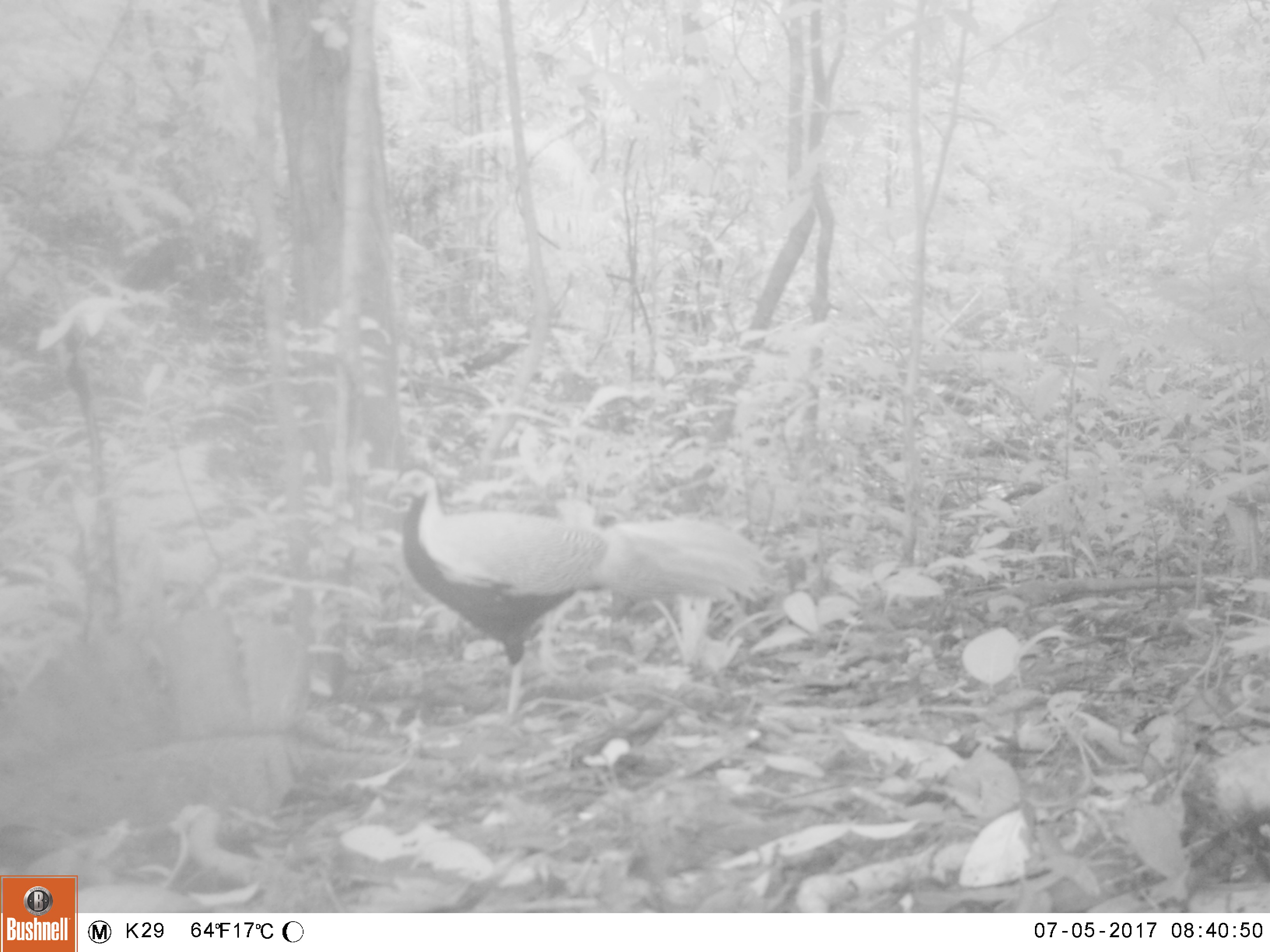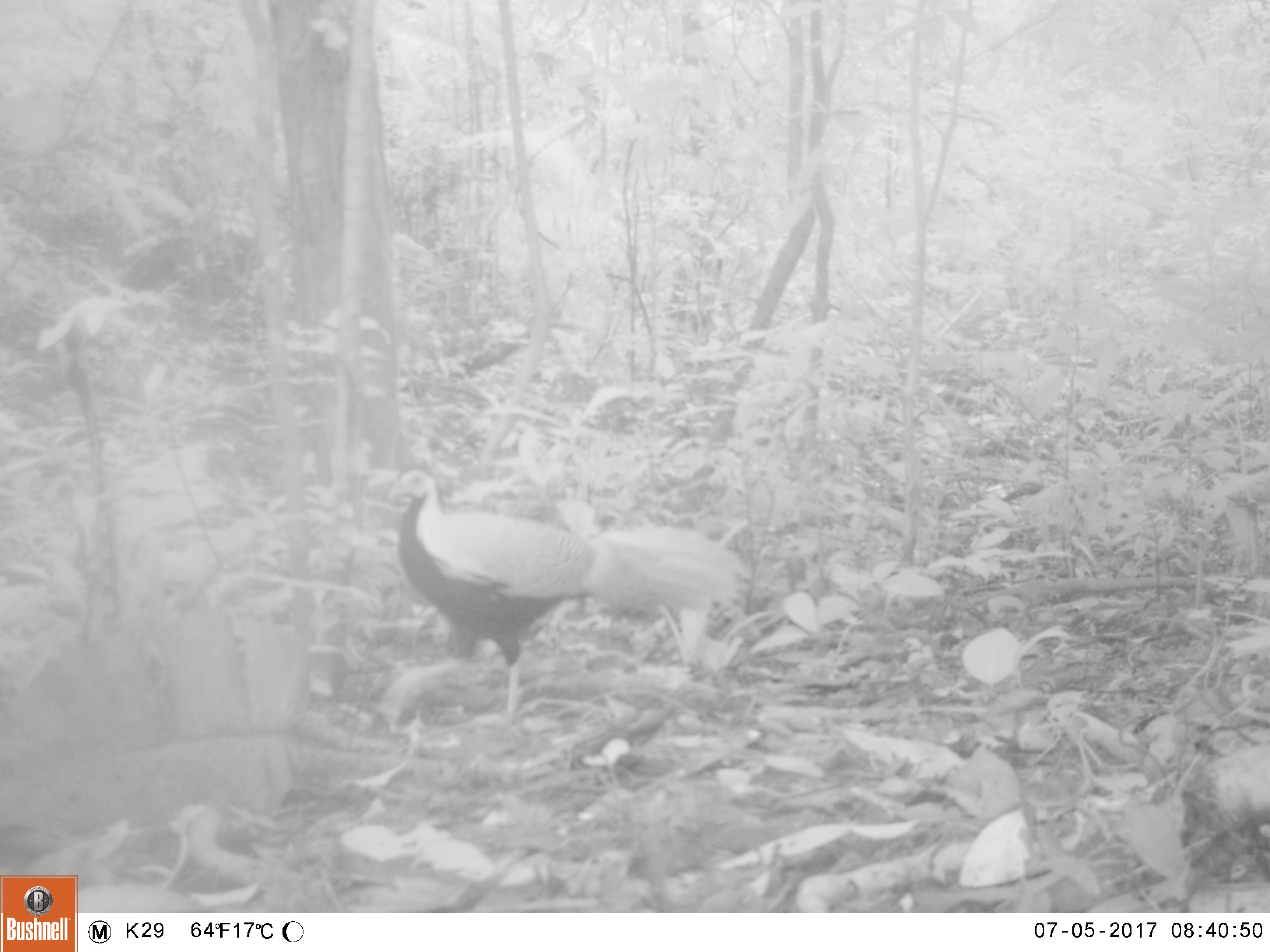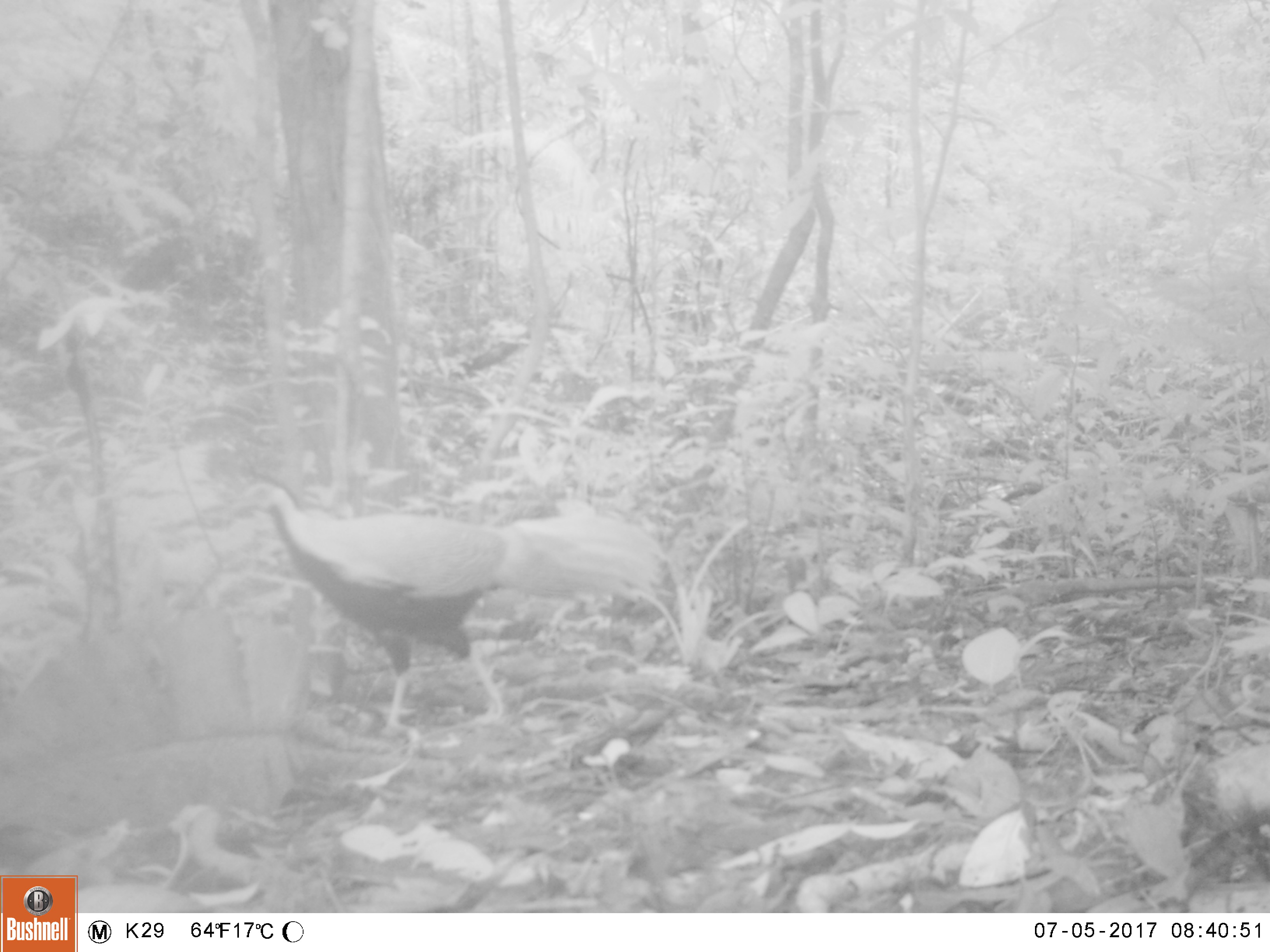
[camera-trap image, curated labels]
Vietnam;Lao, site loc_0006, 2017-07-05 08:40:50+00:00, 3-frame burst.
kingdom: Animalia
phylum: Chordata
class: Aves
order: Galliformes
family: Phasianidae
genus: Lophura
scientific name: Lophura nycthemera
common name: silver pheasant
Silver pheasant (Lophura nycthemera). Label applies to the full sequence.